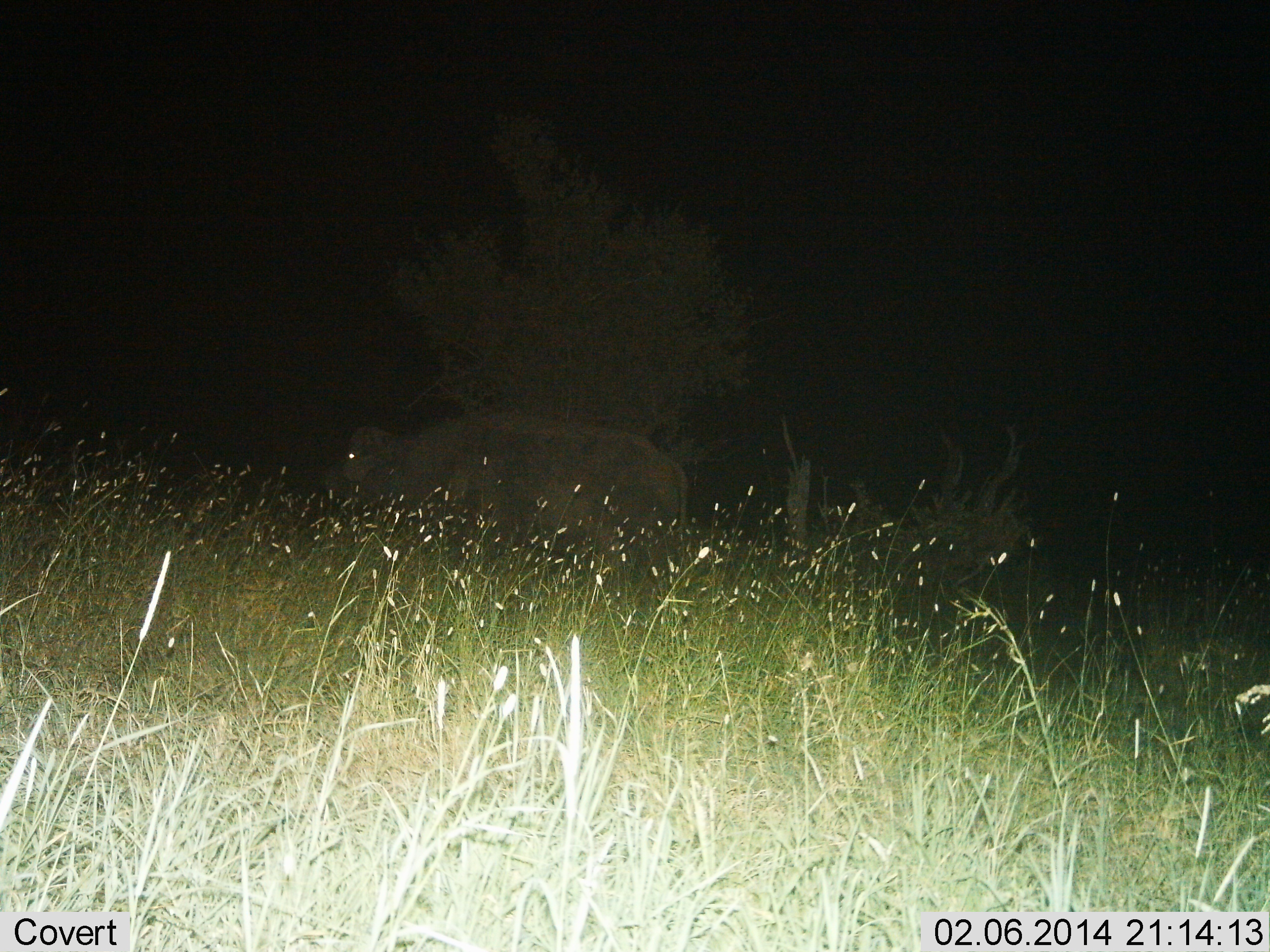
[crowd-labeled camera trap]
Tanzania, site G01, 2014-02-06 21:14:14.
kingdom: Animalia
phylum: Chordata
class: Mammalia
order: Artiodactyla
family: Bovidae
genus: Syncerus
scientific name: Syncerus caffer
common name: cape buffalo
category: buffalo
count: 1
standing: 60%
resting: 0%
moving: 40%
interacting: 0%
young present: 0%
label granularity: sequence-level